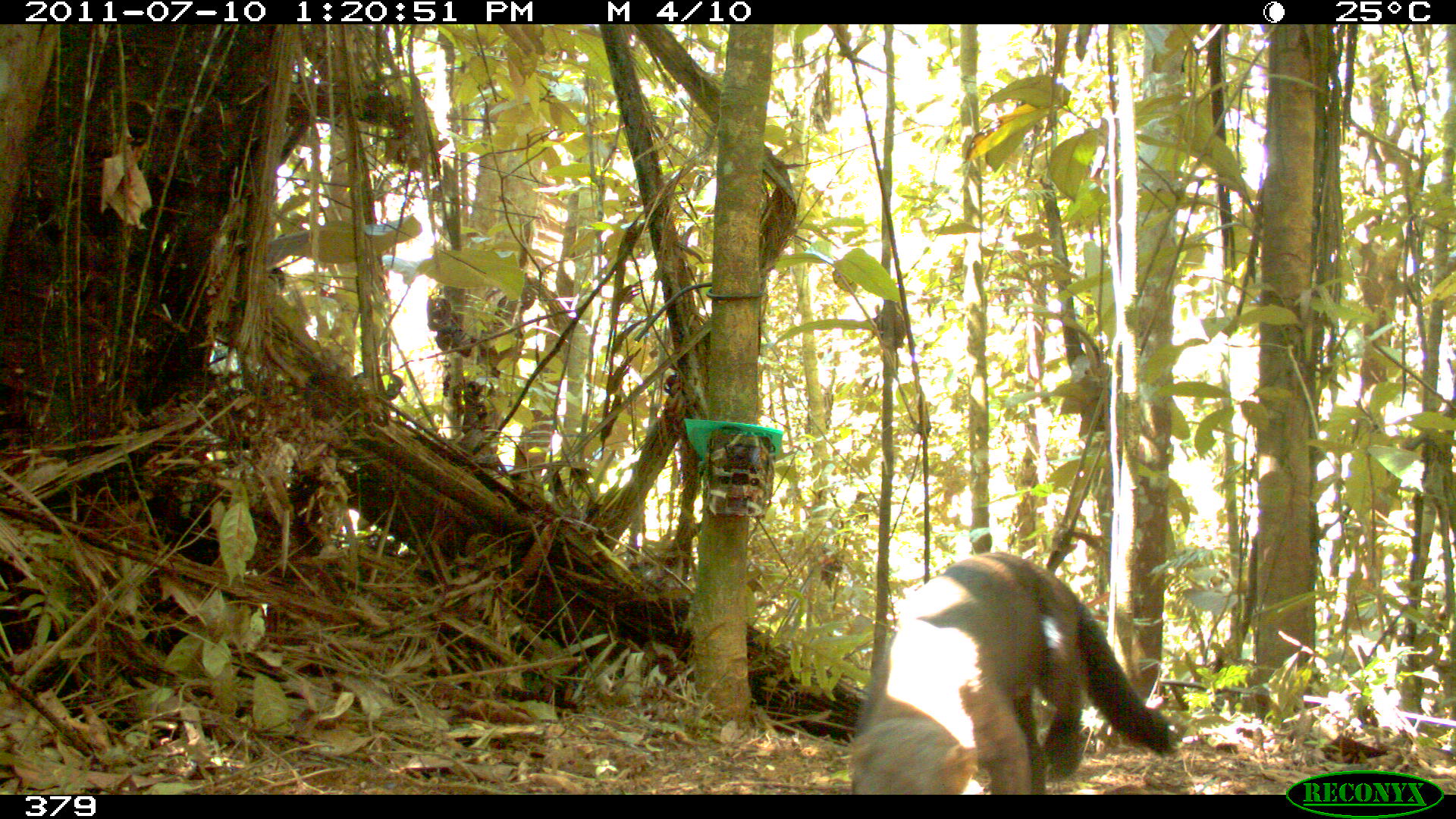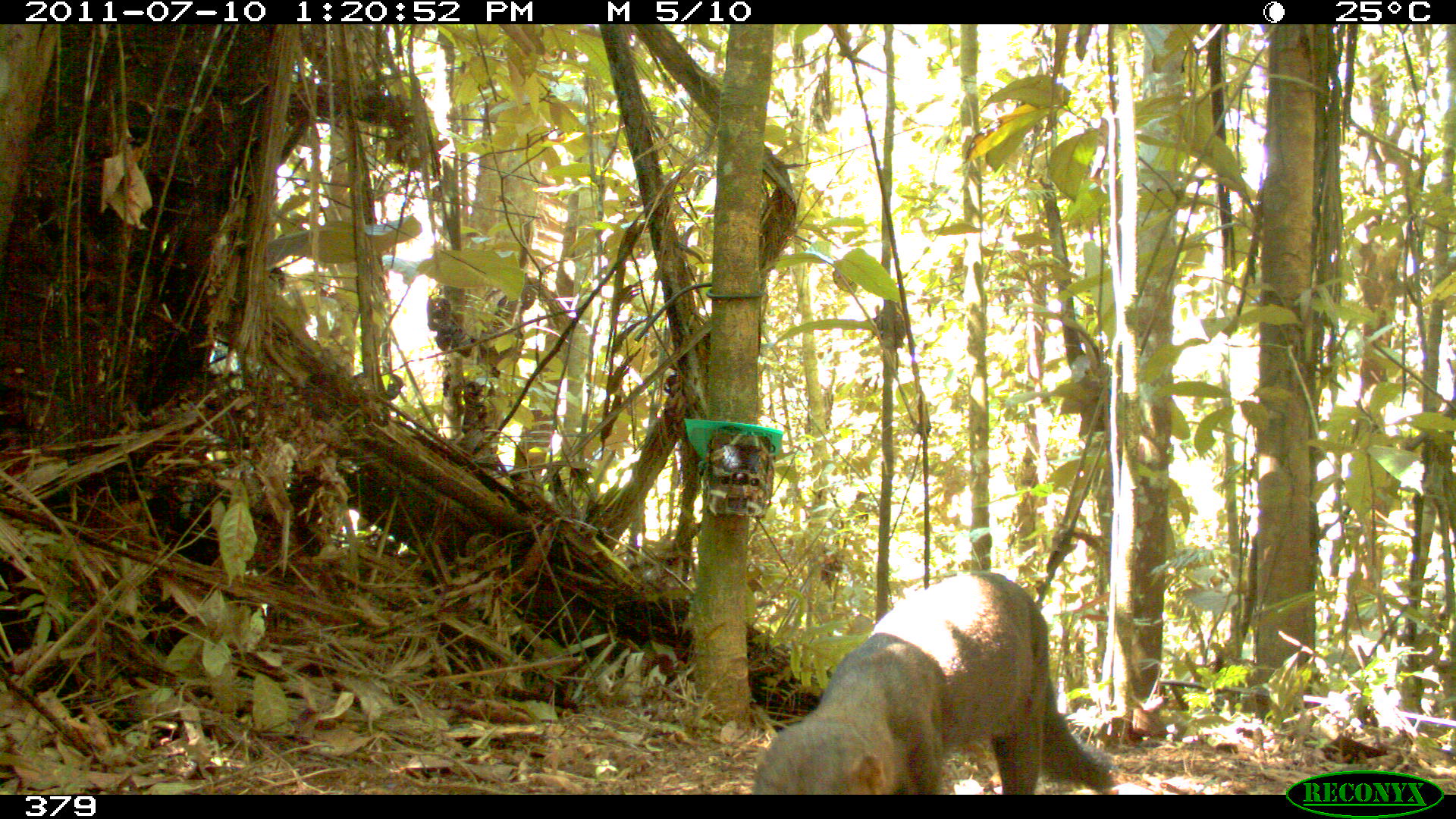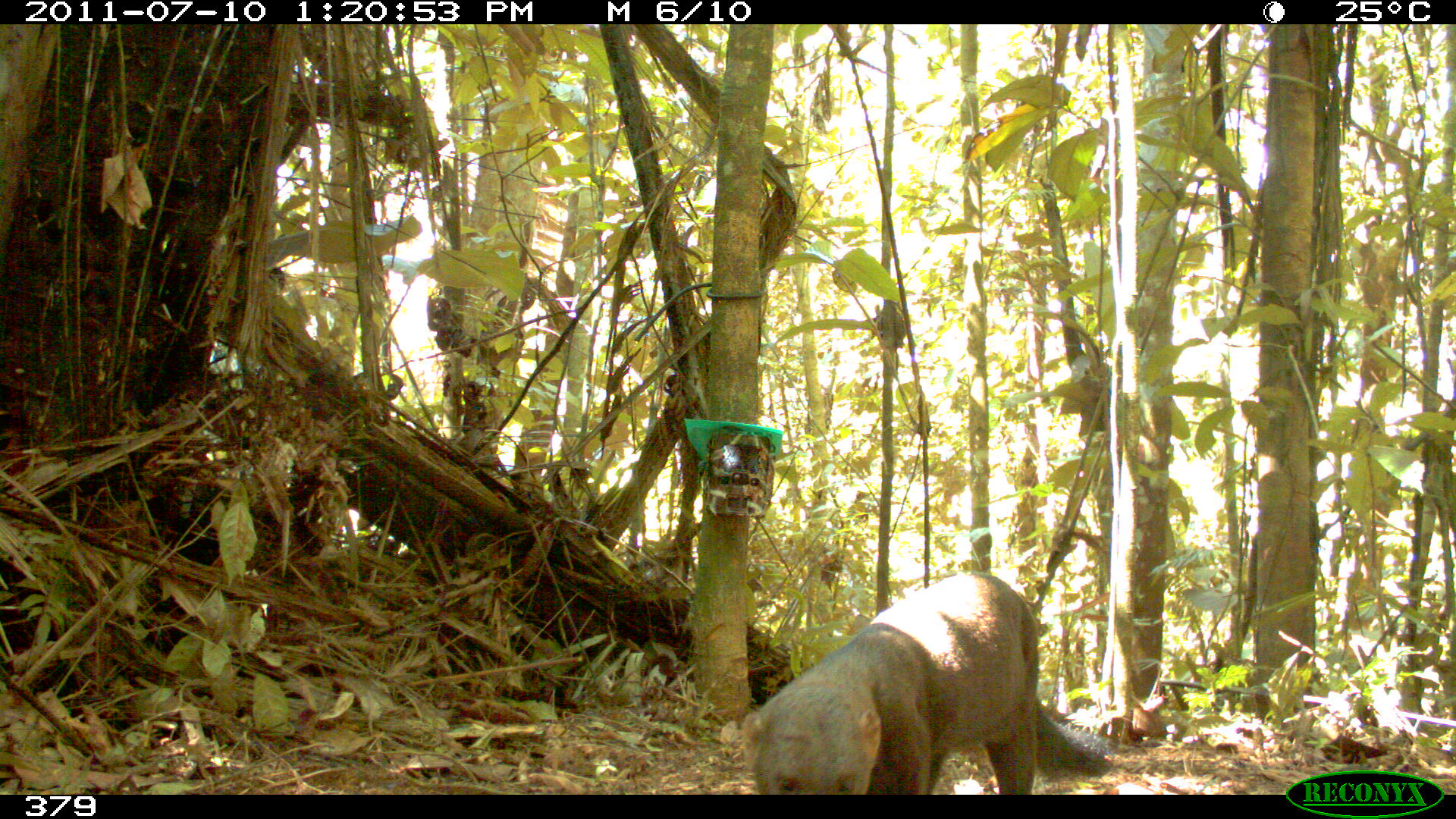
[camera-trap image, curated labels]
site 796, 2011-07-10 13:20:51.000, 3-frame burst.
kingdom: Animalia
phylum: Chordata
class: Mammalia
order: Carnivora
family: Mustelidae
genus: Eira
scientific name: Eira barbara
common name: tayra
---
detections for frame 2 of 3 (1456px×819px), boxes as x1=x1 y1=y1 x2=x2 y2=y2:
eira barbara: x1=751 y1=571 x2=1113 y2=795